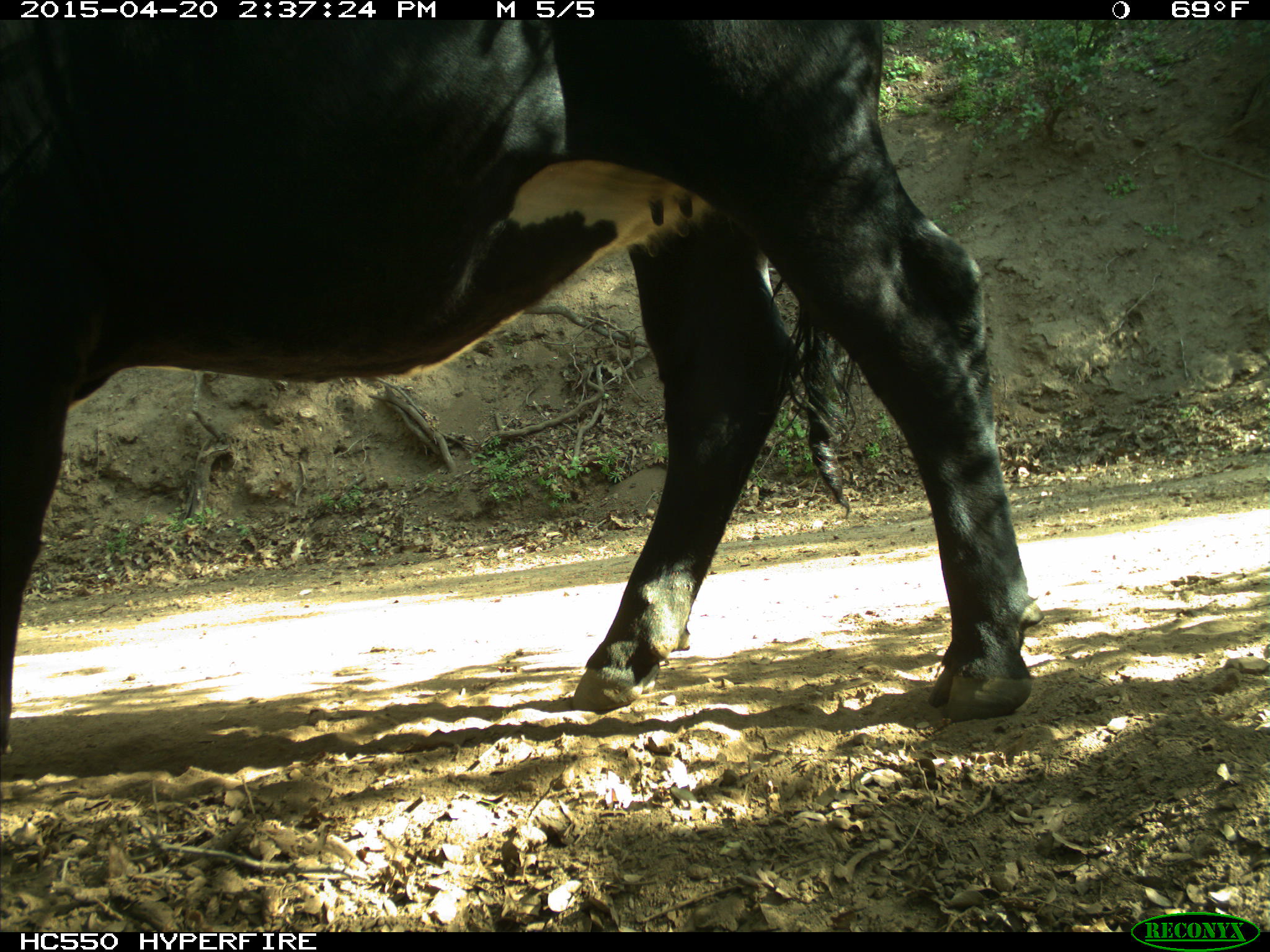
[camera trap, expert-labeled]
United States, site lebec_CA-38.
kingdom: Animalia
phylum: Chordata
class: Mammalia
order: Artiodactyla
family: Bovidae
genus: Bos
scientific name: Bos taurus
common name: domestic cow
Bos taurus (domestic cow).